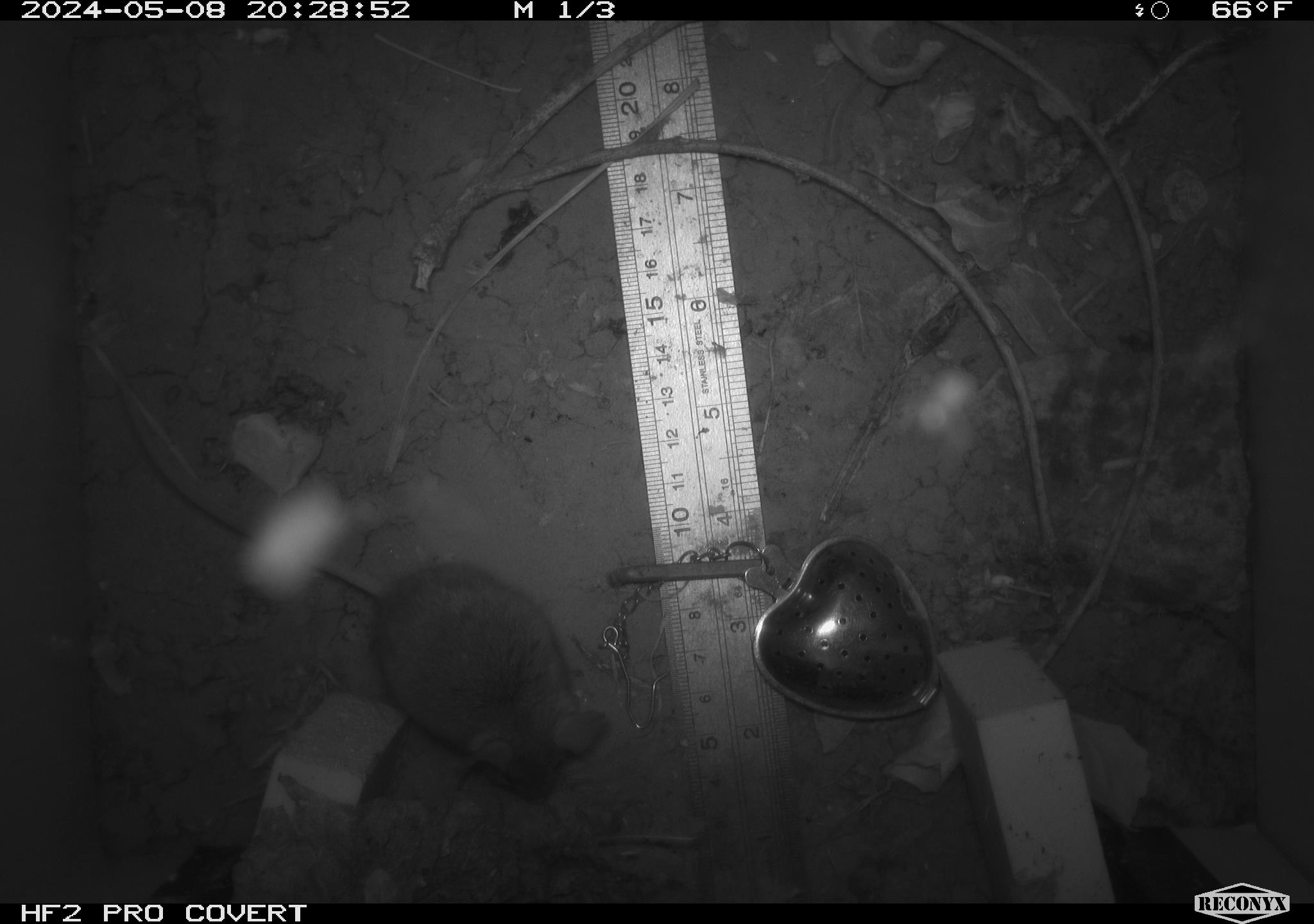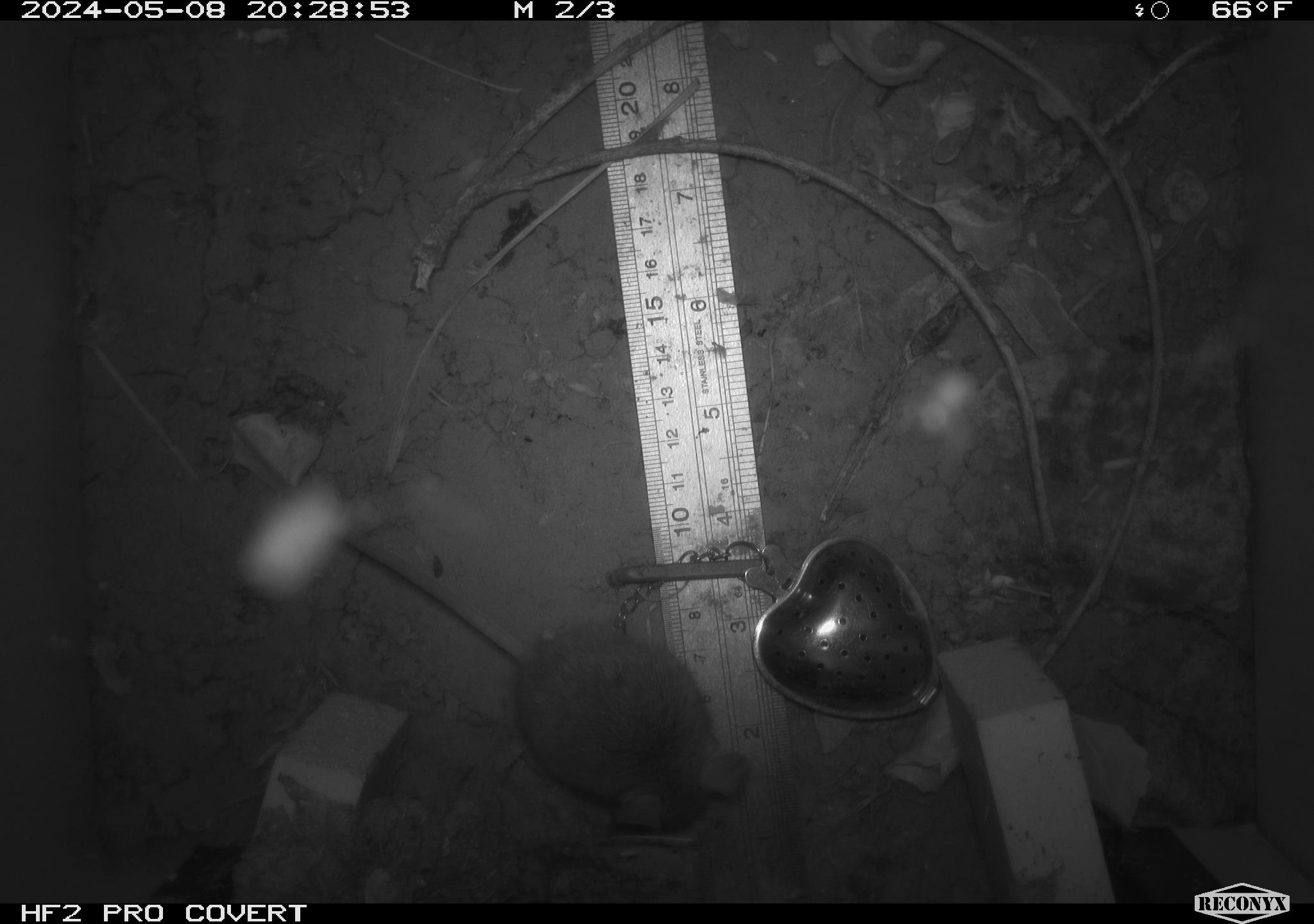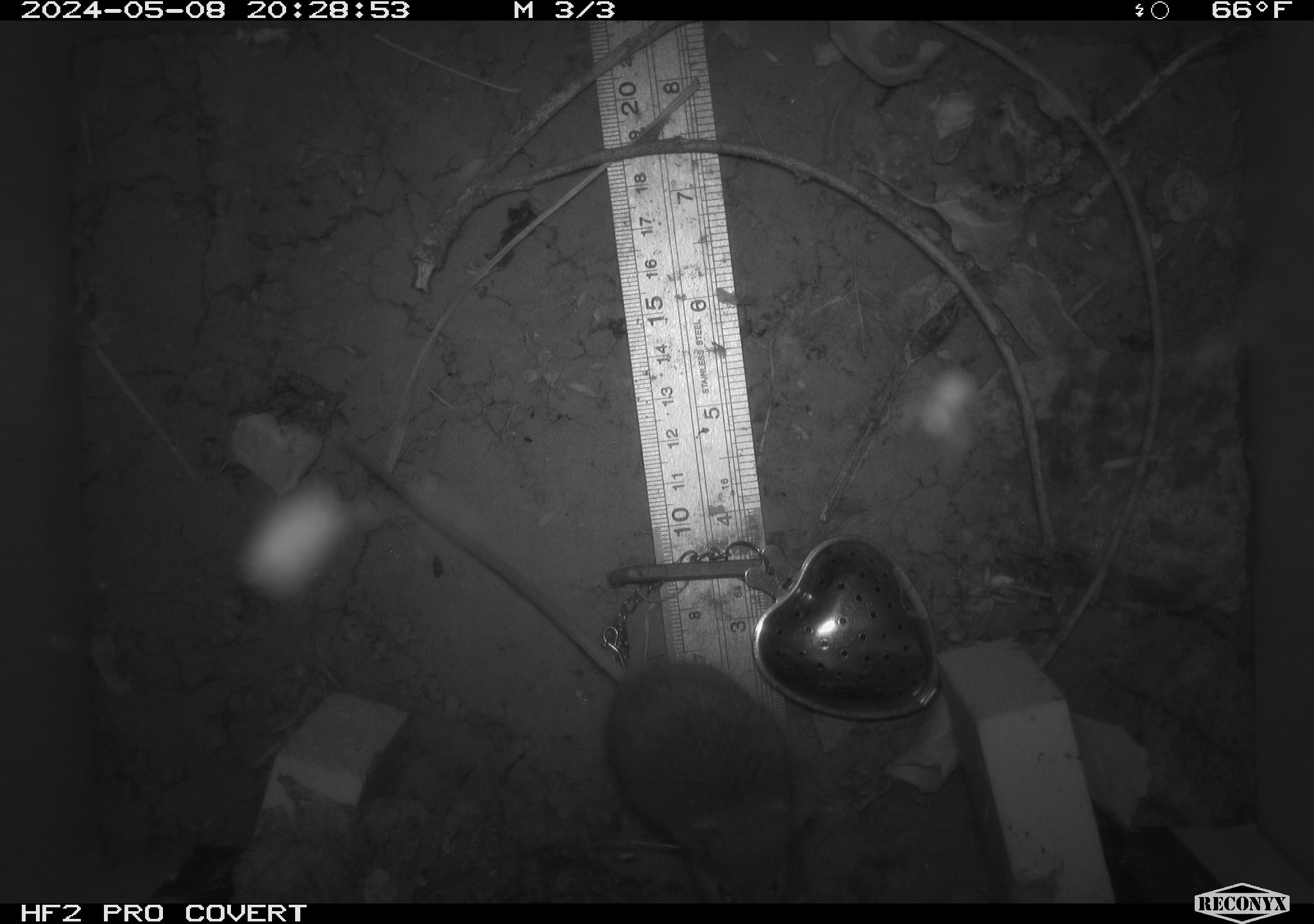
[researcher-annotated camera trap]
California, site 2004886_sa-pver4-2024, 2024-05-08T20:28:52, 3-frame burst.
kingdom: Animalia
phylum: Chordata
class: Mammalia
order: Rodentia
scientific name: Rodentia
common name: mouse species